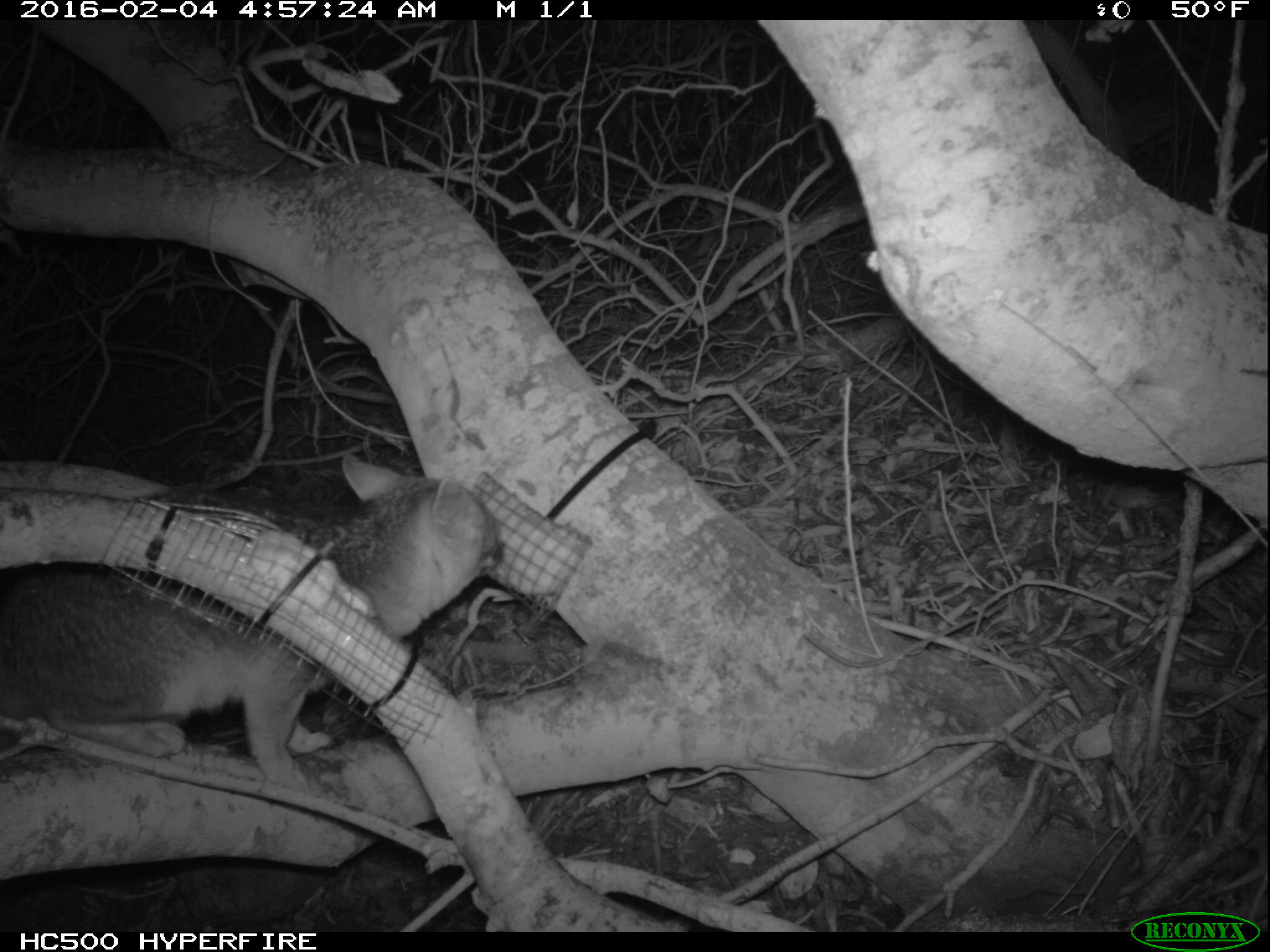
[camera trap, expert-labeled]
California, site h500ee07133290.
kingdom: Animalia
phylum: Chordata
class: Mammalia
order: Carnivora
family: Canidae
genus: Urocyon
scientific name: Urocyon littoralis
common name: island fox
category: fox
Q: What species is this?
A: Fox (island fox) (Urocyon littoralis).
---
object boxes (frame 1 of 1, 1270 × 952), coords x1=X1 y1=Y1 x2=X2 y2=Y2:
fox: x1=0 y1=450 x2=504 y2=795